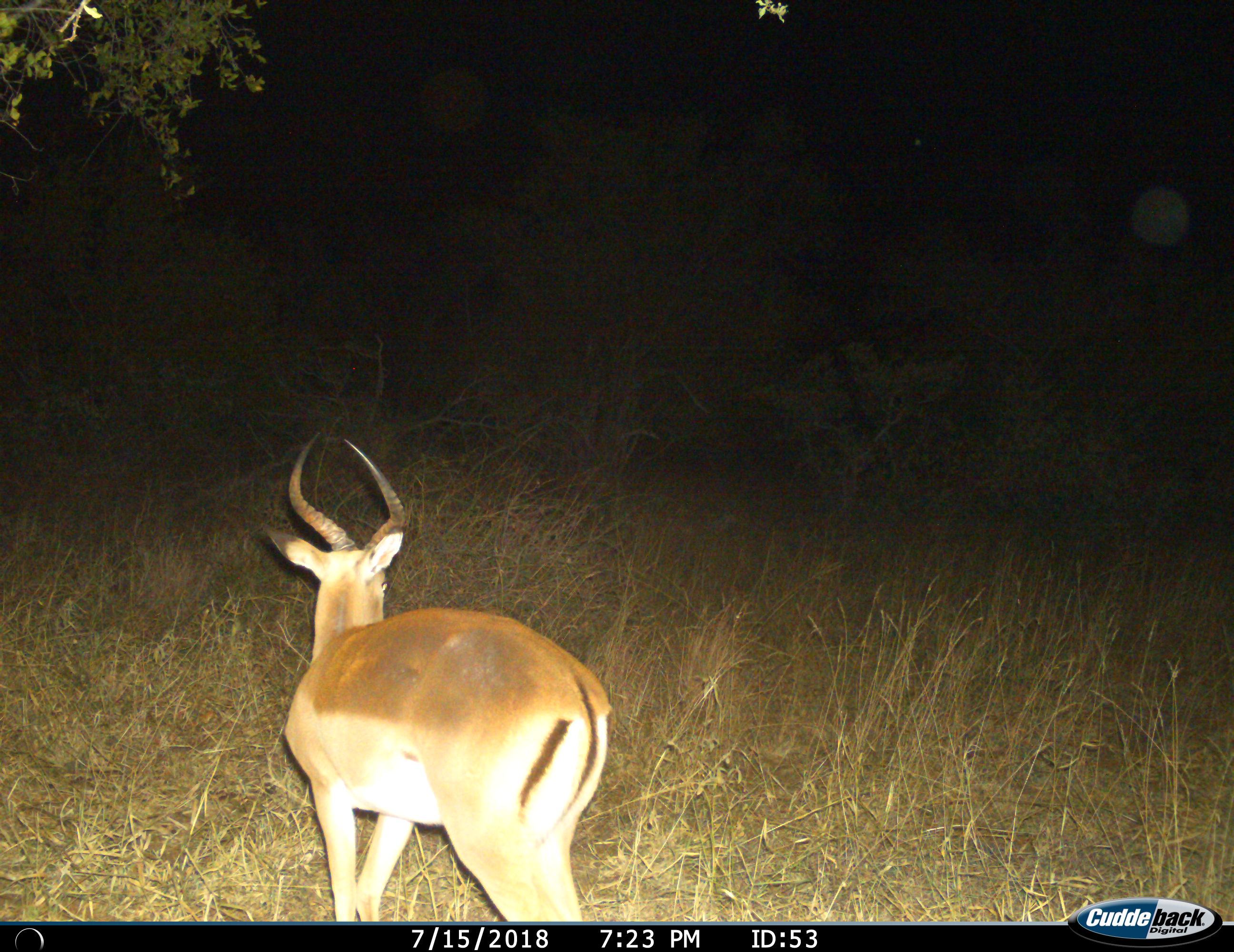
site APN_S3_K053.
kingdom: Animalia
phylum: Chordata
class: Mammalia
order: Artiodactyla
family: Bovidae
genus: Aepyceros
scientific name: Aepyceros melampus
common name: impala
Impala (Aepyceros melampus), count 1. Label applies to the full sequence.